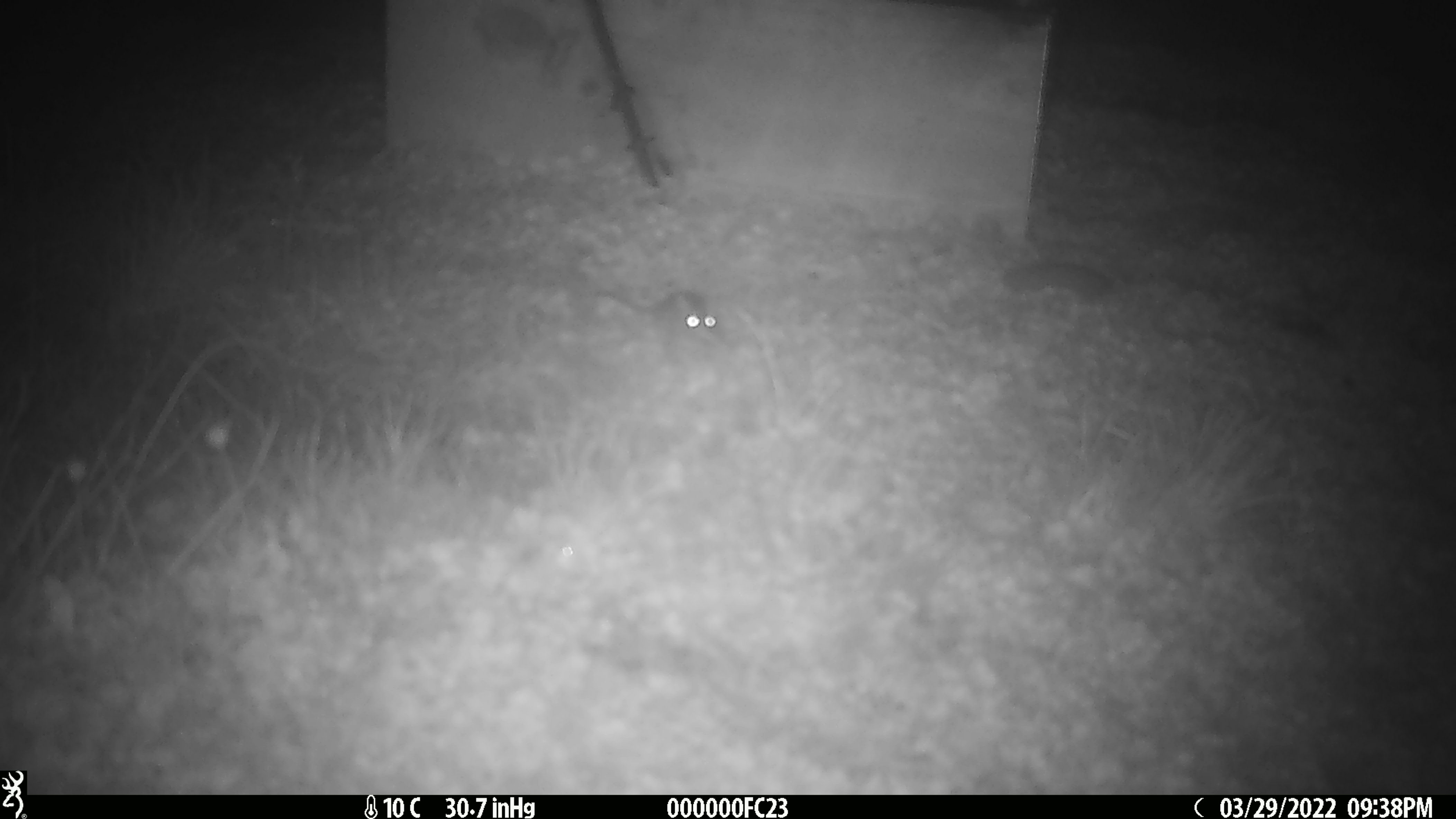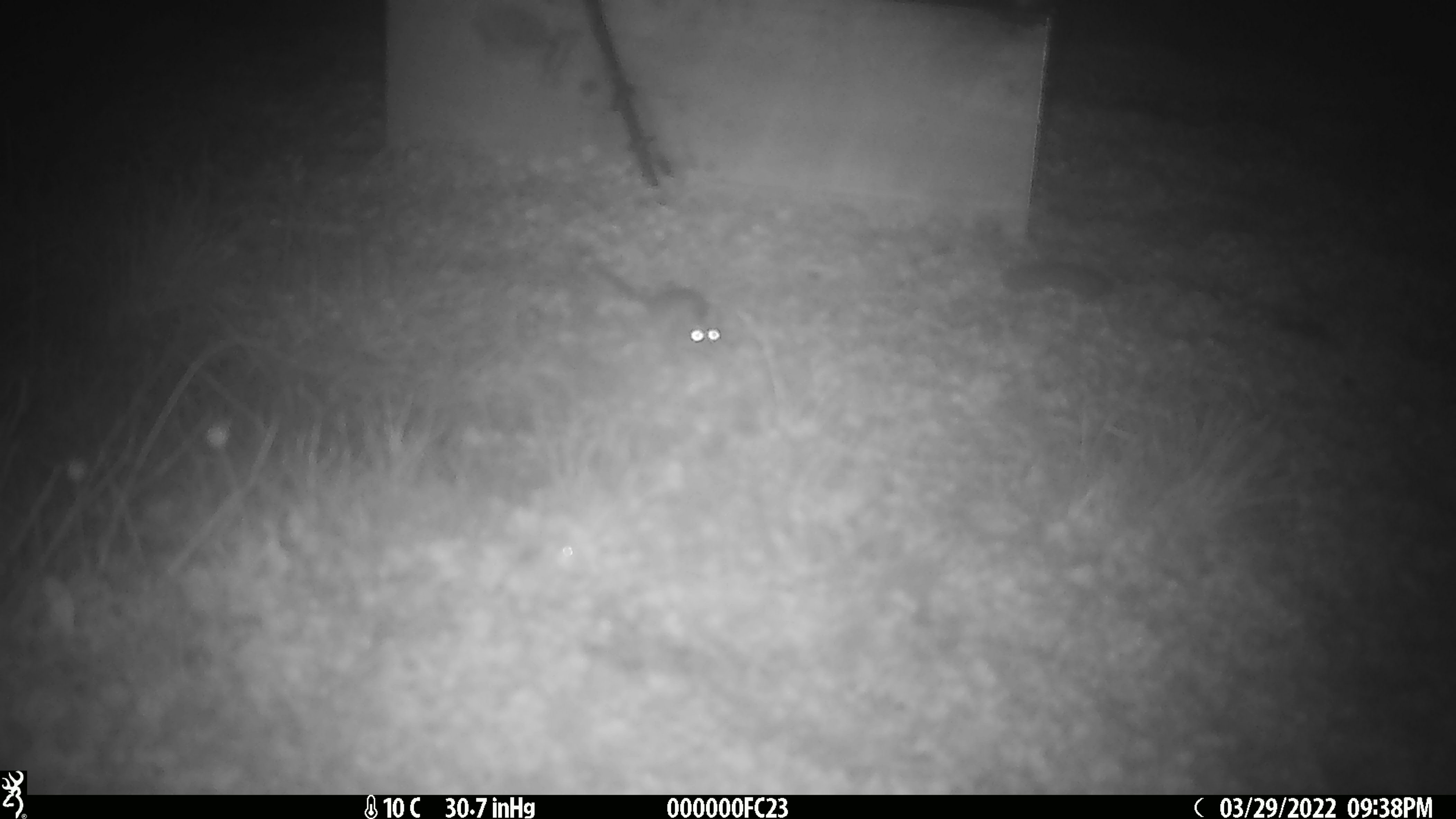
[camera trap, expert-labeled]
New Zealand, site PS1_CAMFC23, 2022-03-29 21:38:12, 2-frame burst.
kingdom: Animalia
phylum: Chordata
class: Mammalia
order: Rodentia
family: Muridae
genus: Mus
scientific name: Mus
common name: mouse